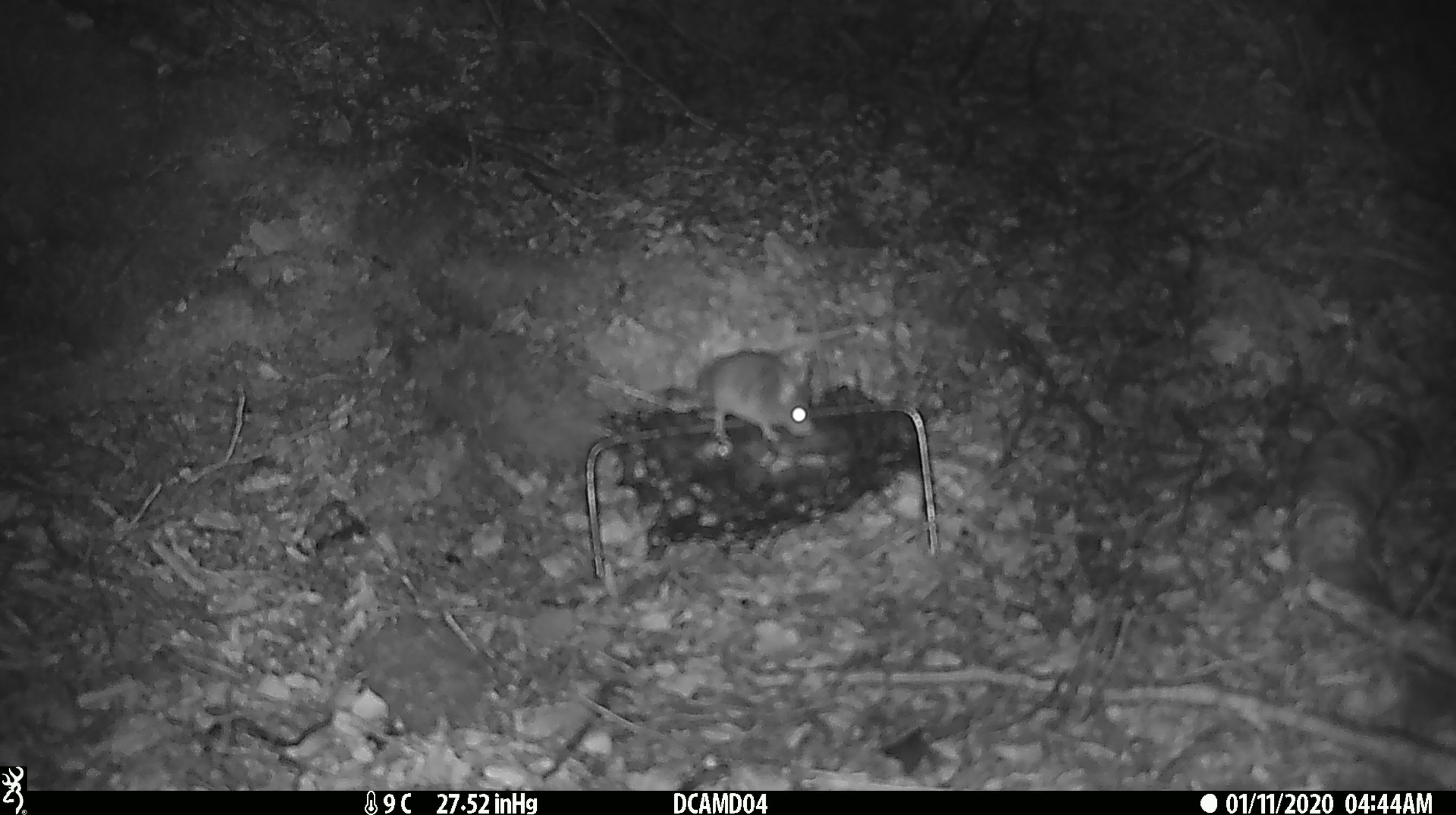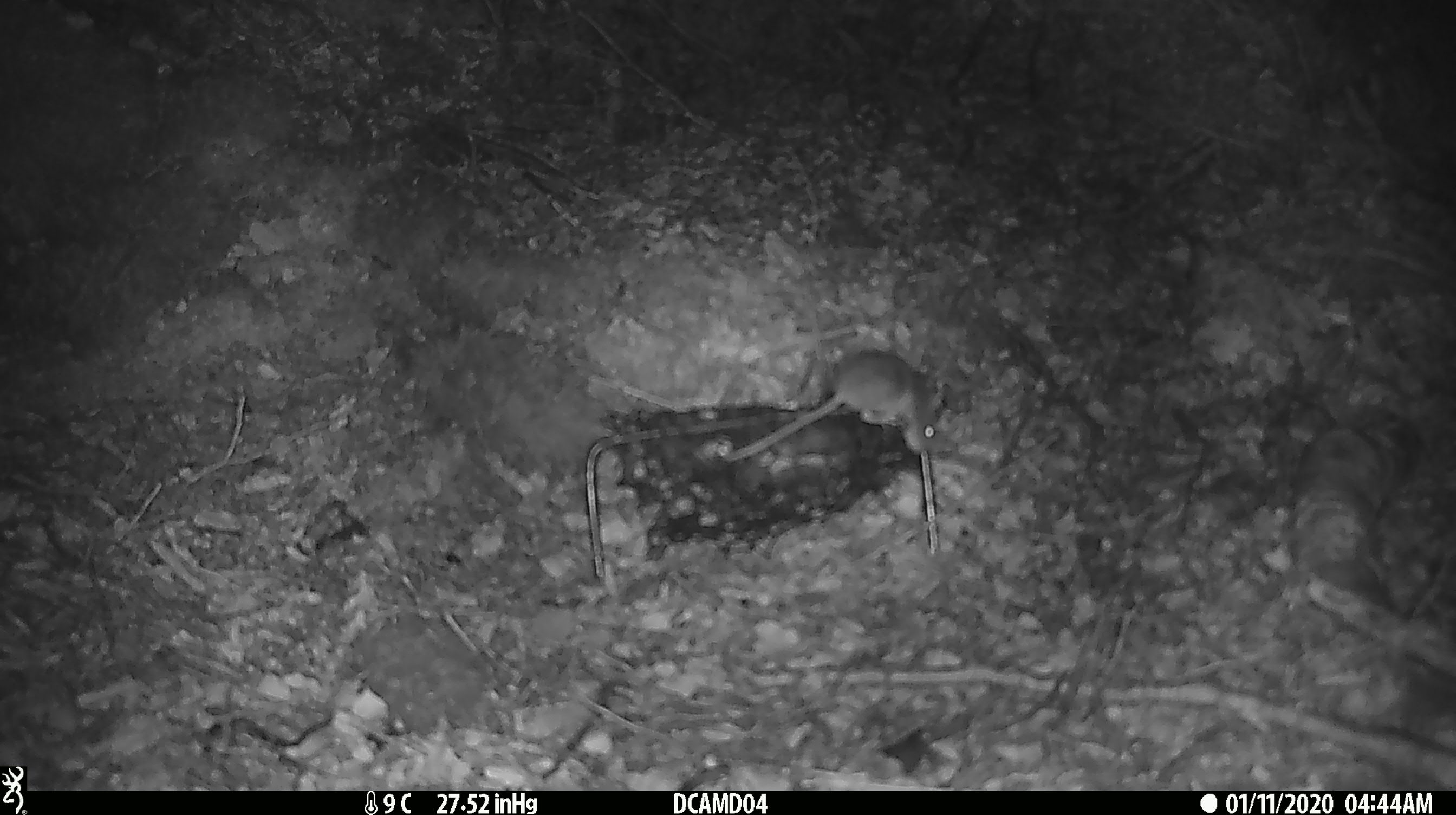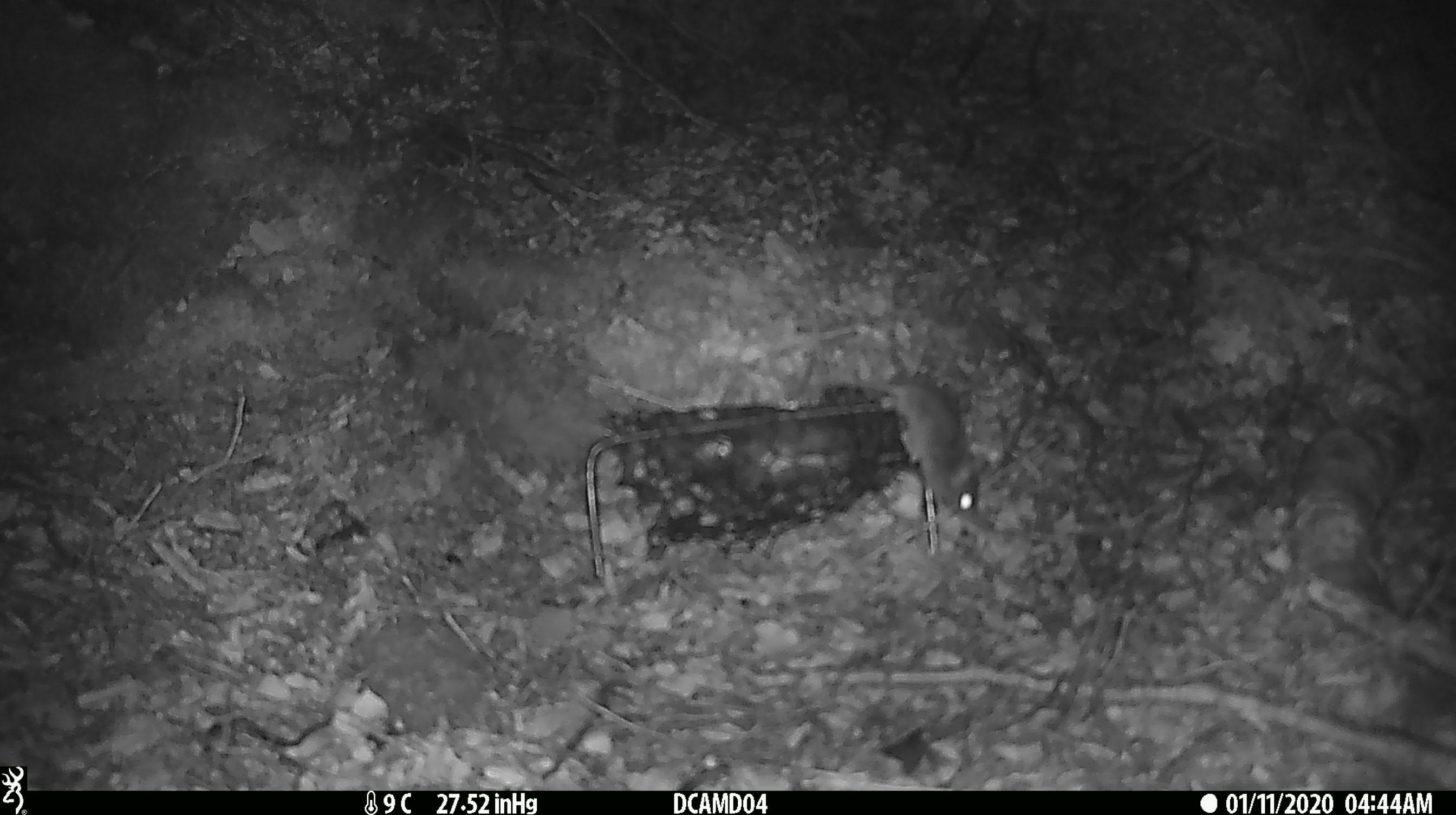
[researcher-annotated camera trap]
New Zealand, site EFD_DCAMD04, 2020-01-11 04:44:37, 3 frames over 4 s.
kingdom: Animalia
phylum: Chordata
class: Mammalia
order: Rodentia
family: Muridae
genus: Mus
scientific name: Mus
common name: mouse